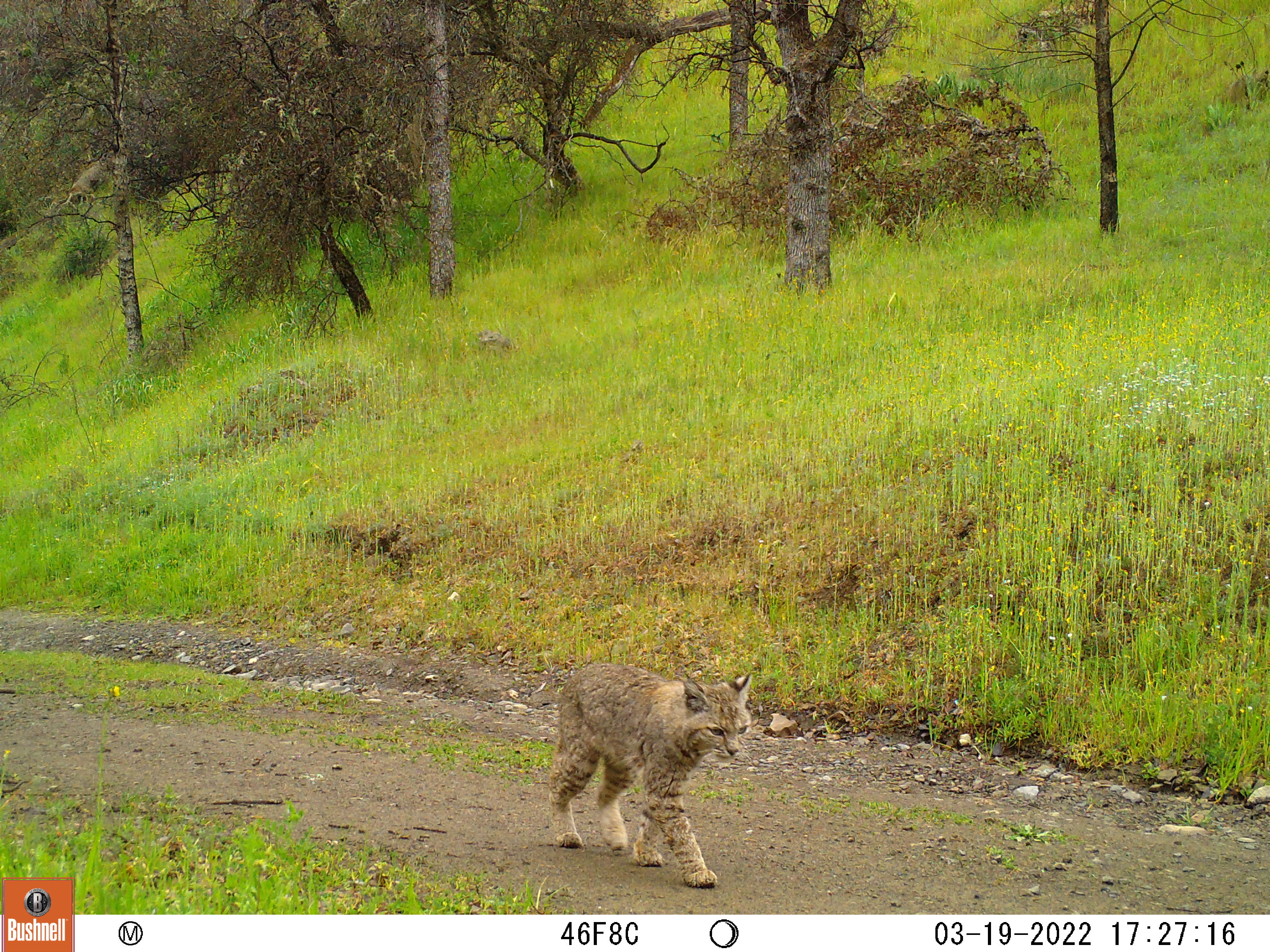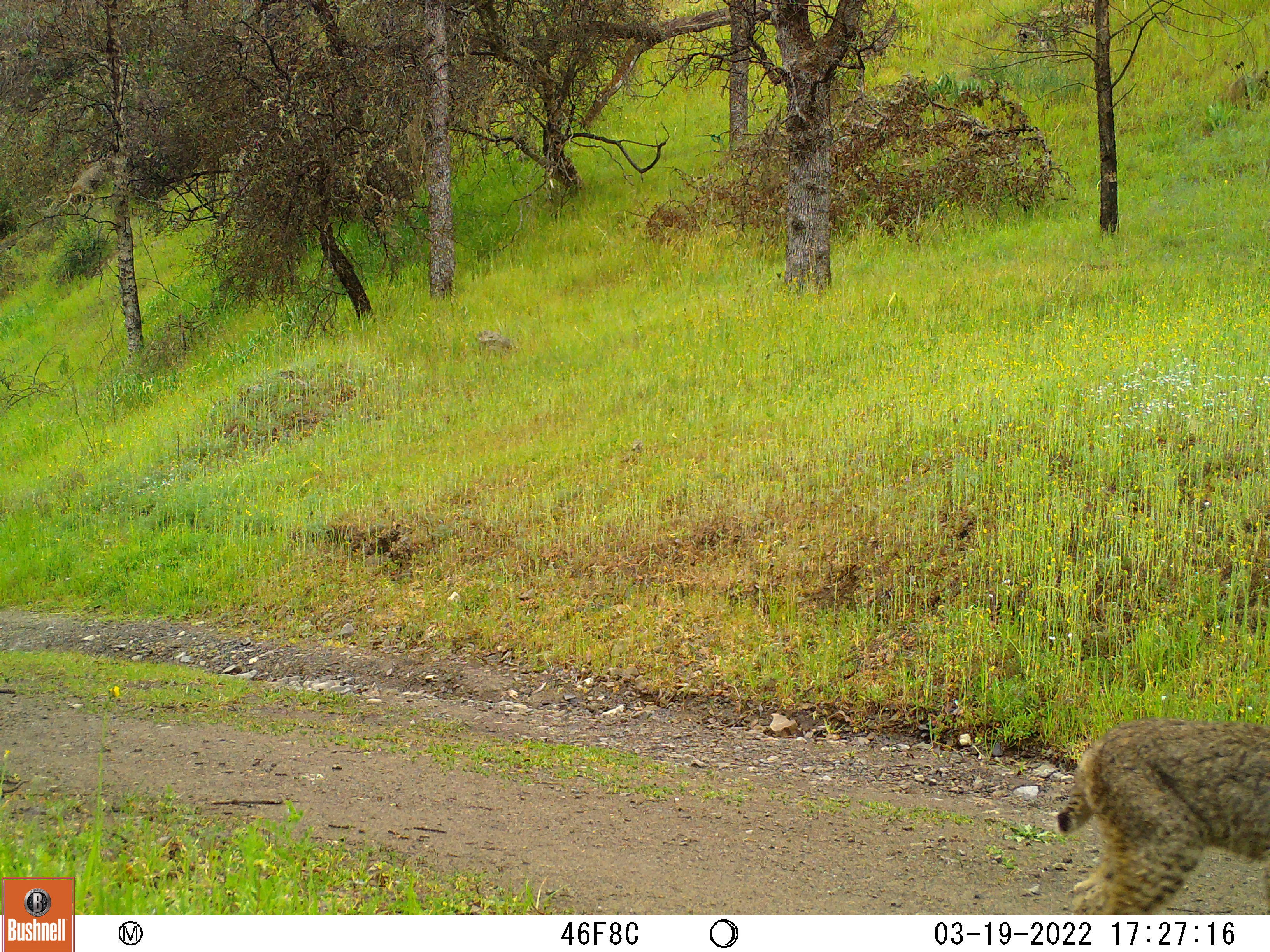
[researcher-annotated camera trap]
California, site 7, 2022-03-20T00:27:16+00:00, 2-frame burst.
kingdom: Animalia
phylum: Chordata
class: Mammalia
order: Carnivora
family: Felidae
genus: Lynx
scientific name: Lynx rufus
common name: bobcat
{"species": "bobcat (Lynx rufus)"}